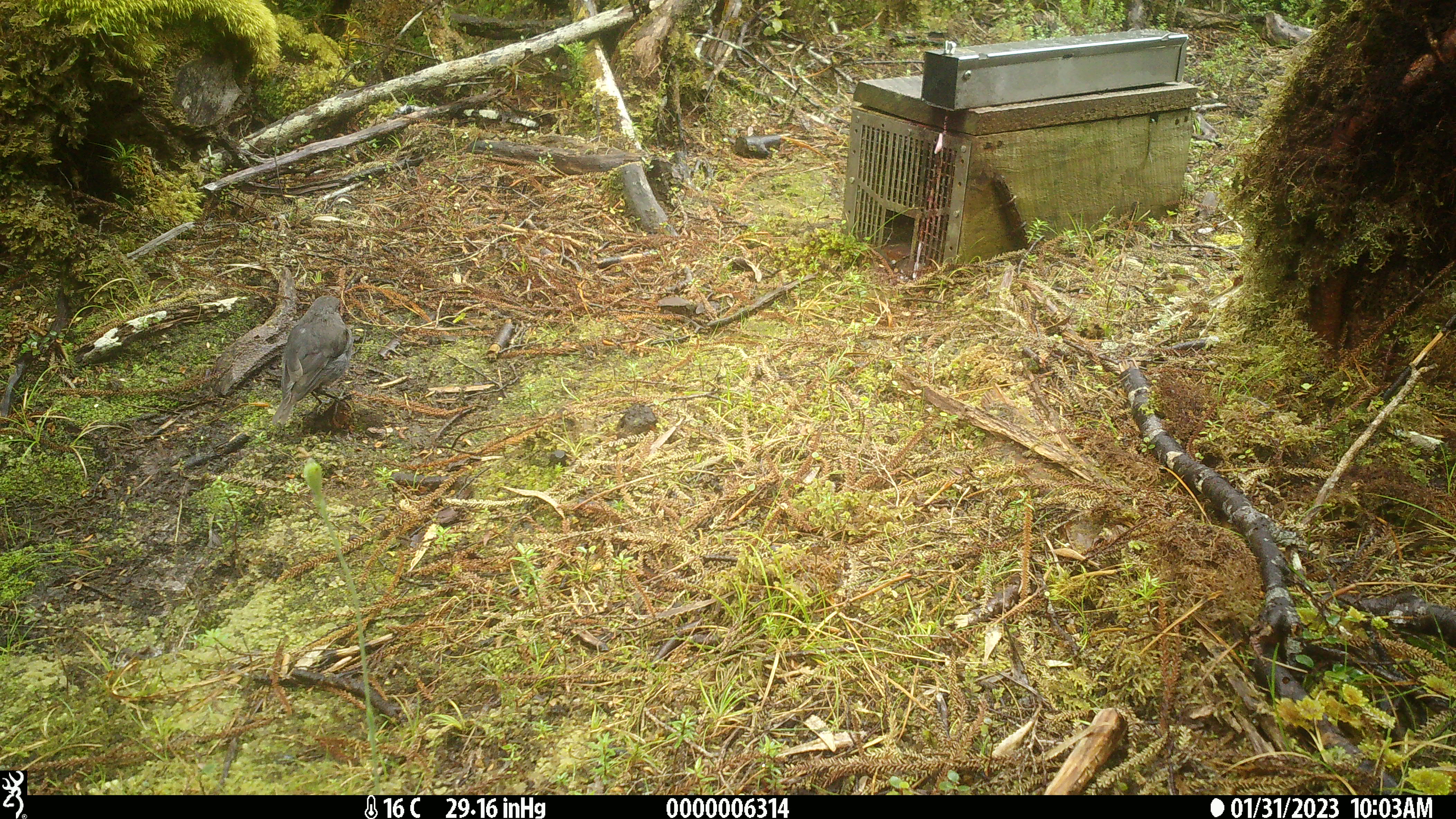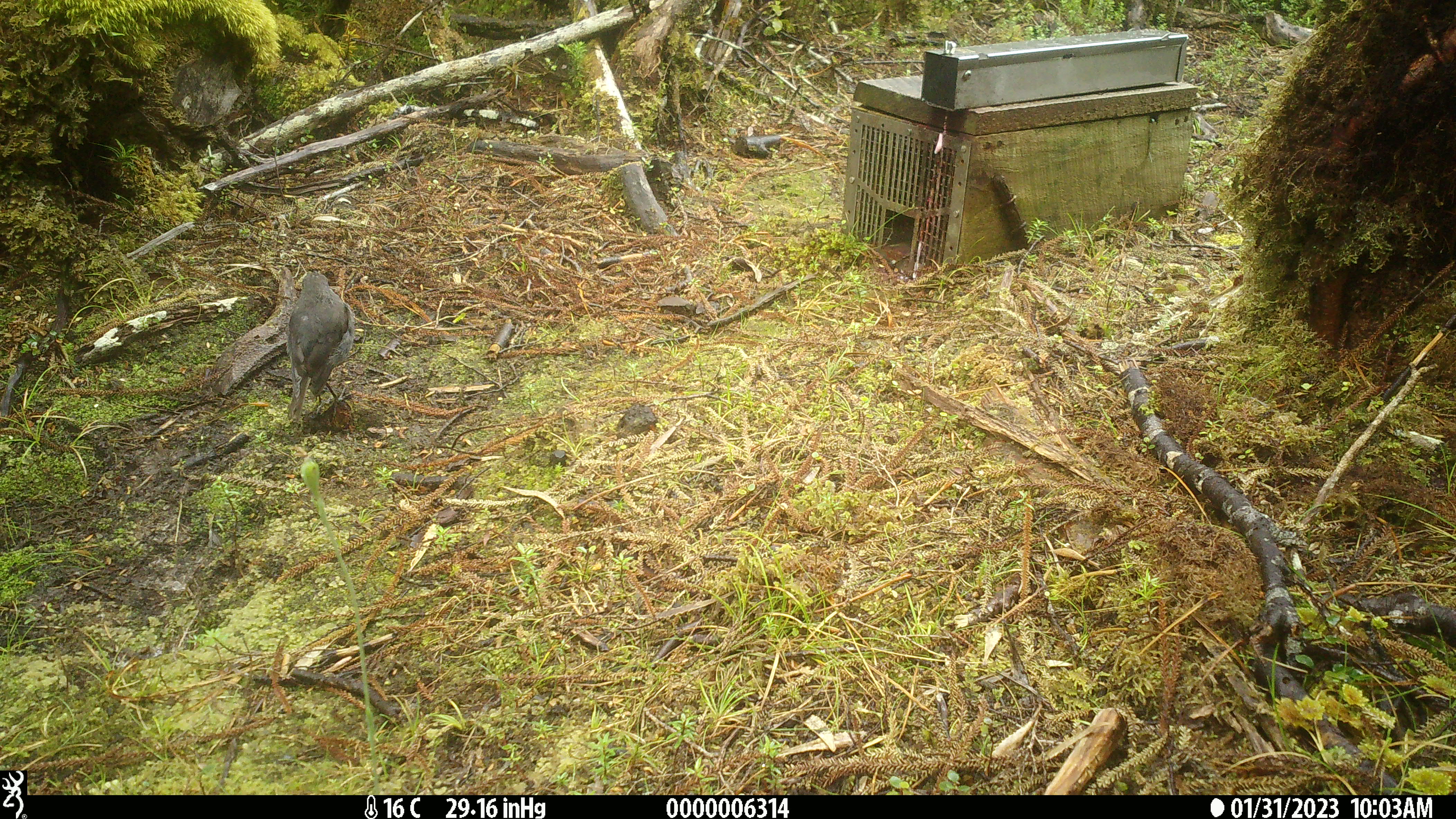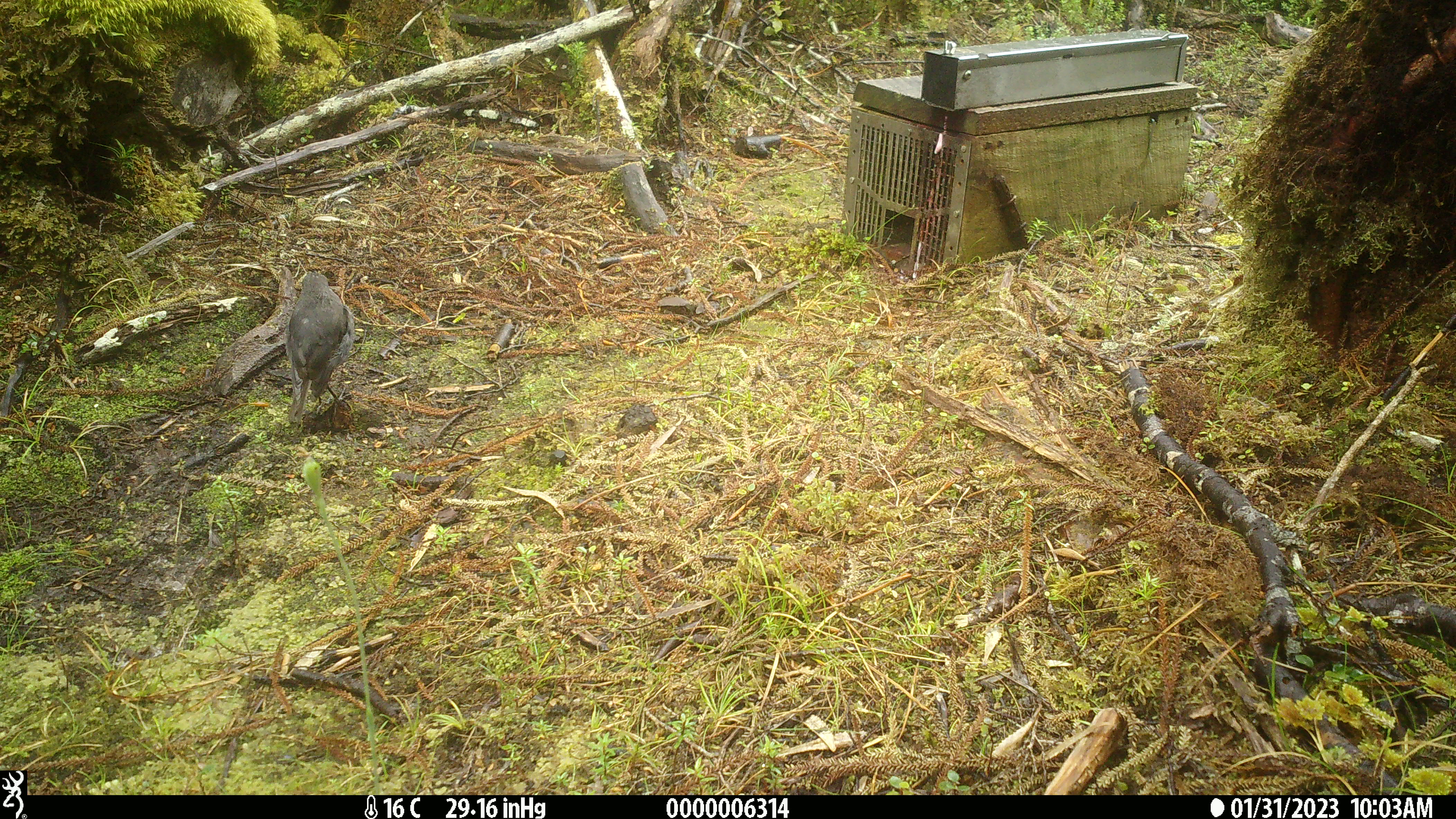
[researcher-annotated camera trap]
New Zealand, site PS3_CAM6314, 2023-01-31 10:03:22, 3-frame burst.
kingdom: Animalia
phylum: Chordata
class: Aves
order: Passeriformes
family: Petroicidae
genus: Petroica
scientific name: Petroica australis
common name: new zealand robin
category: robin